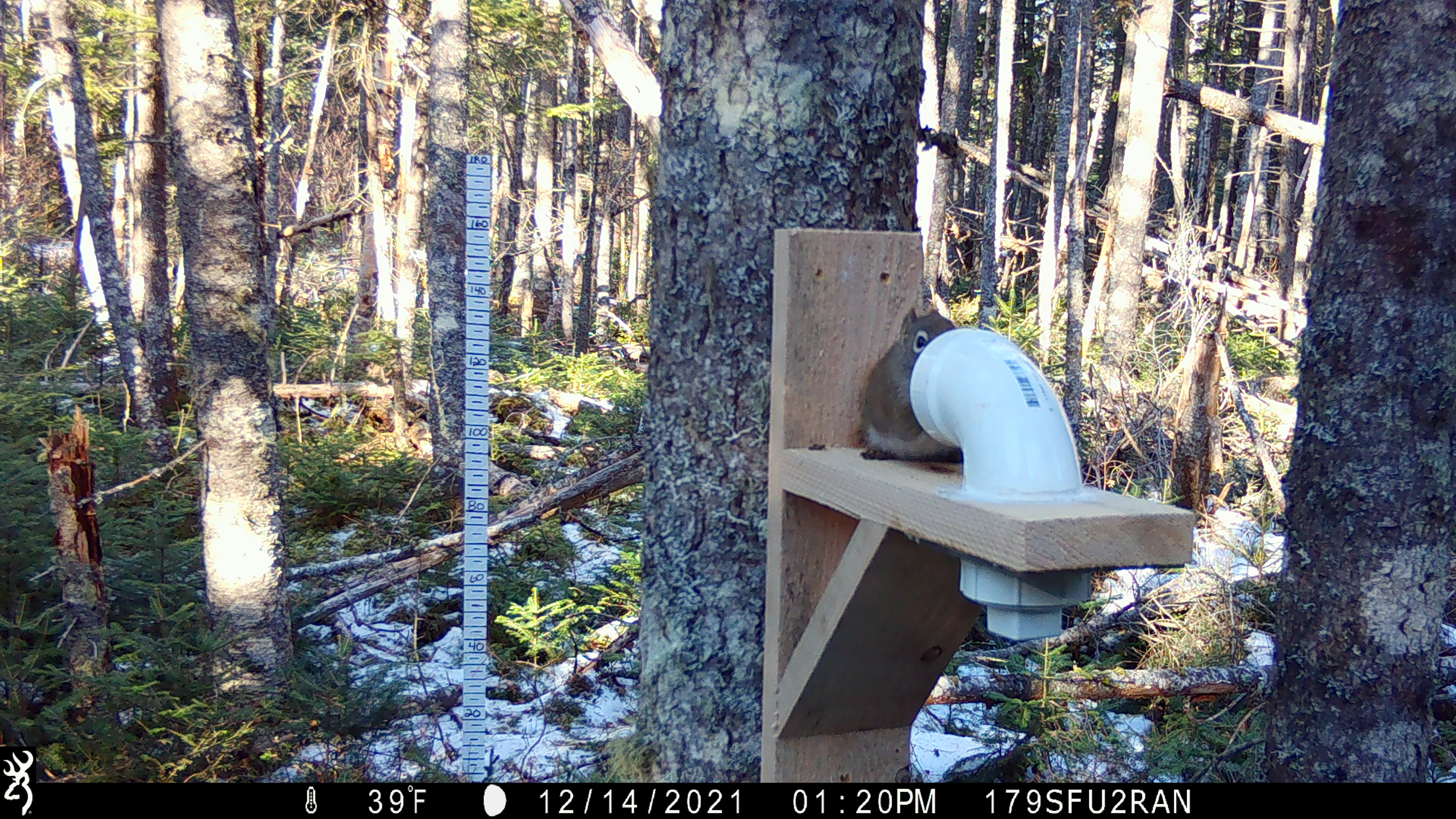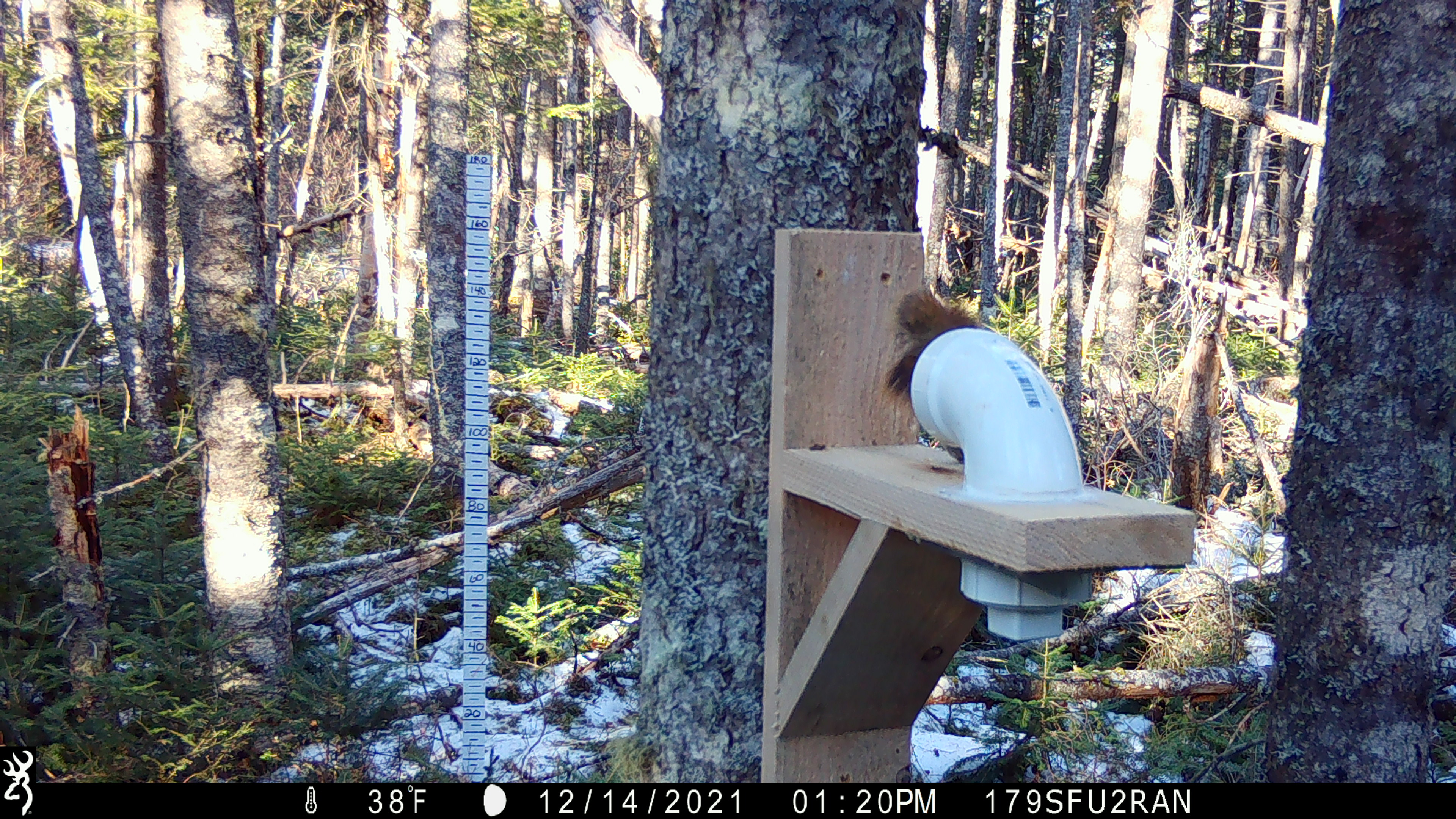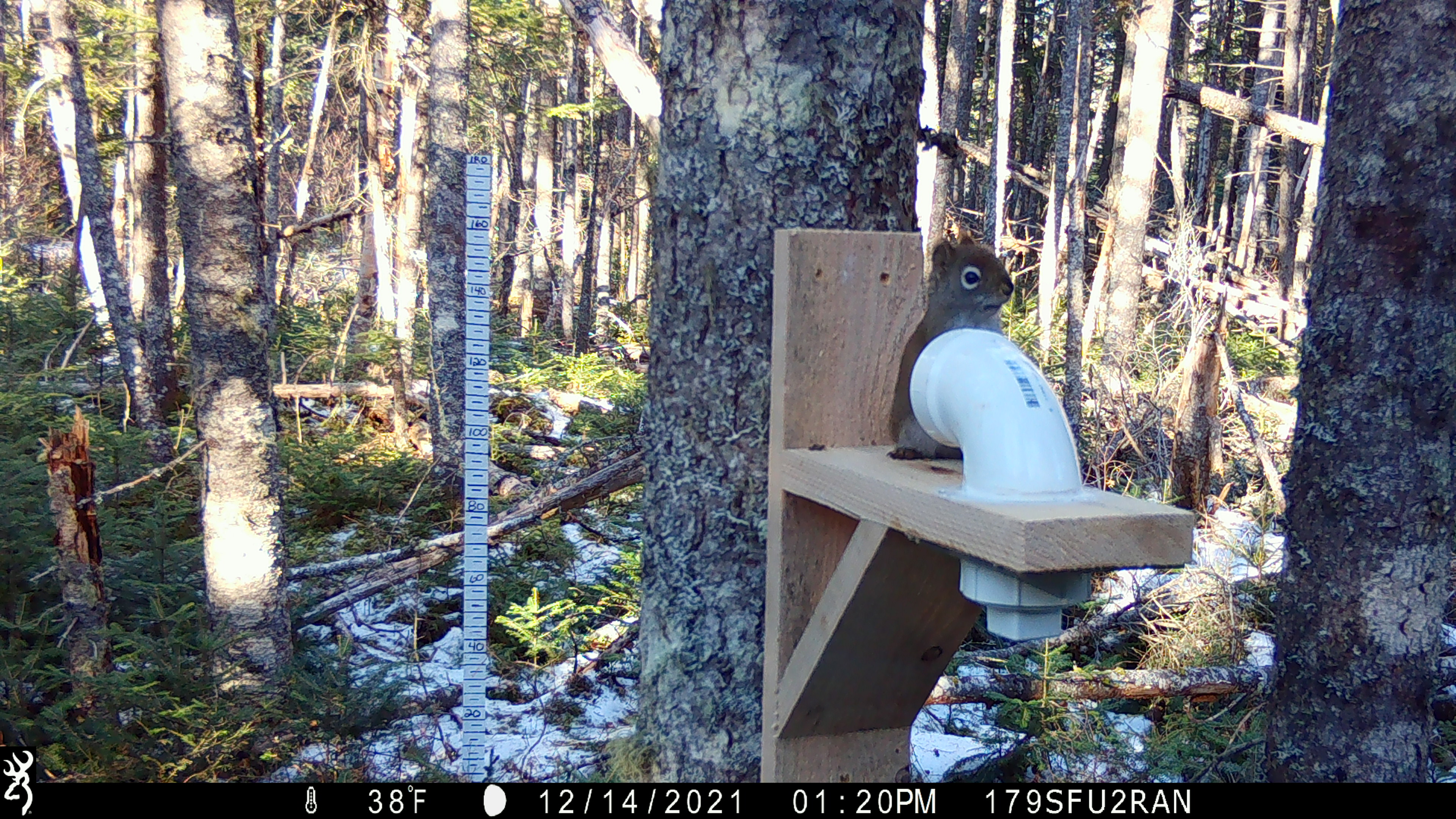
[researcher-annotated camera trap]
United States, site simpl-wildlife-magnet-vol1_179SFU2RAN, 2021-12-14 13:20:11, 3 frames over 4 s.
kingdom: Animalia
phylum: Chordata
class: Mammalia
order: Rodentia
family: Sciuridae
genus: Tamiasciurus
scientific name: Tamiasciurus hudsonicus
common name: red squirrel